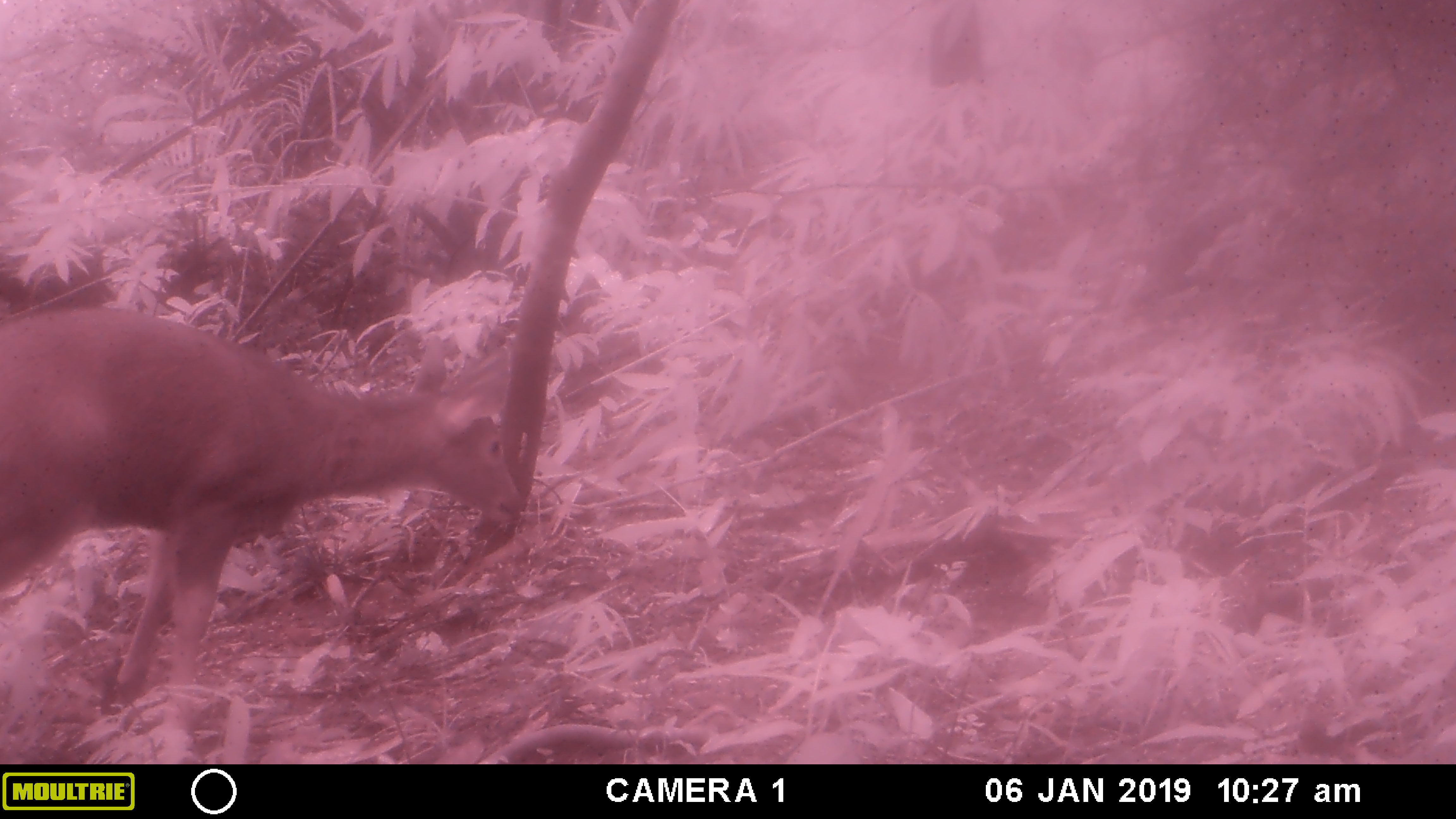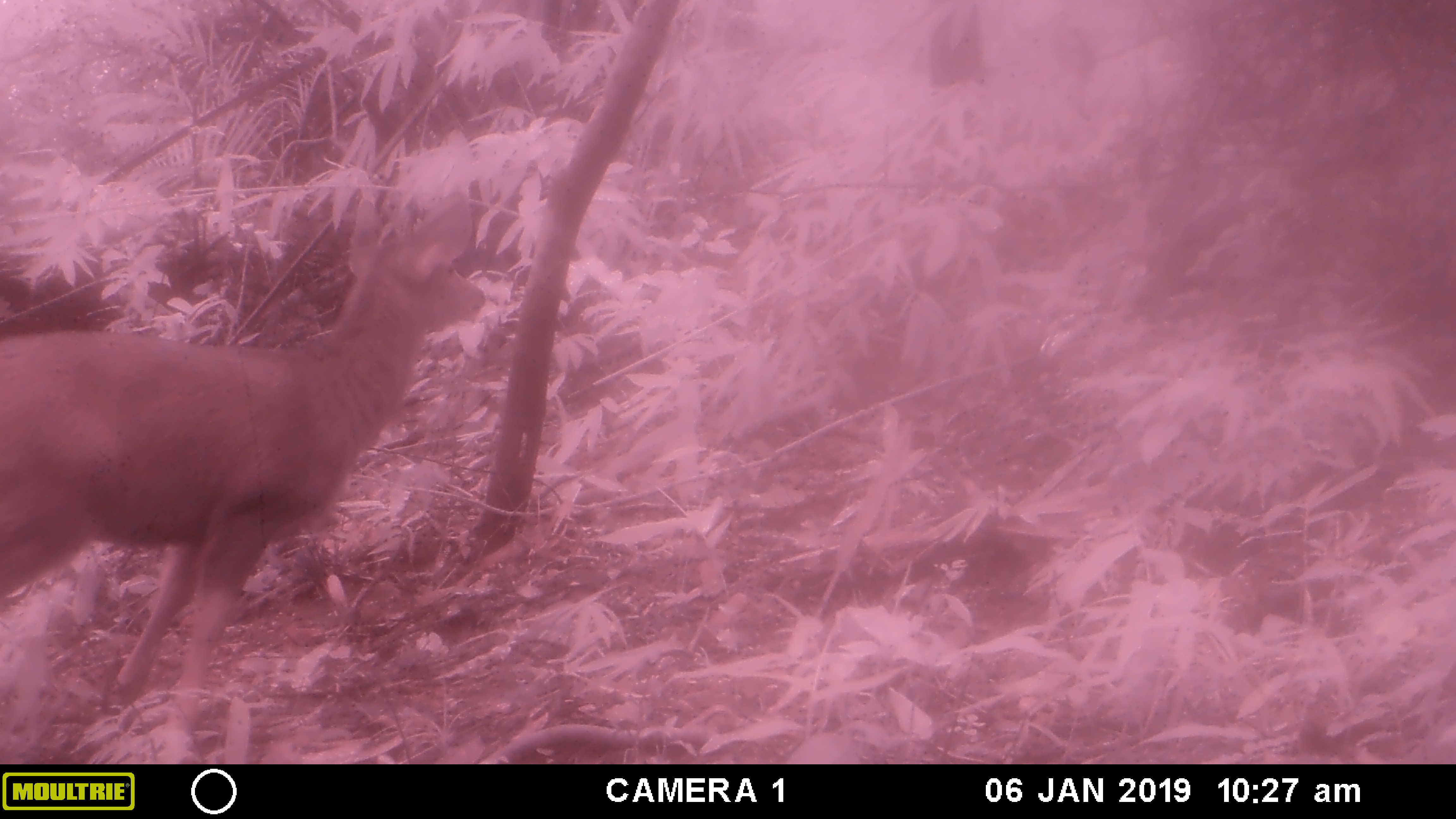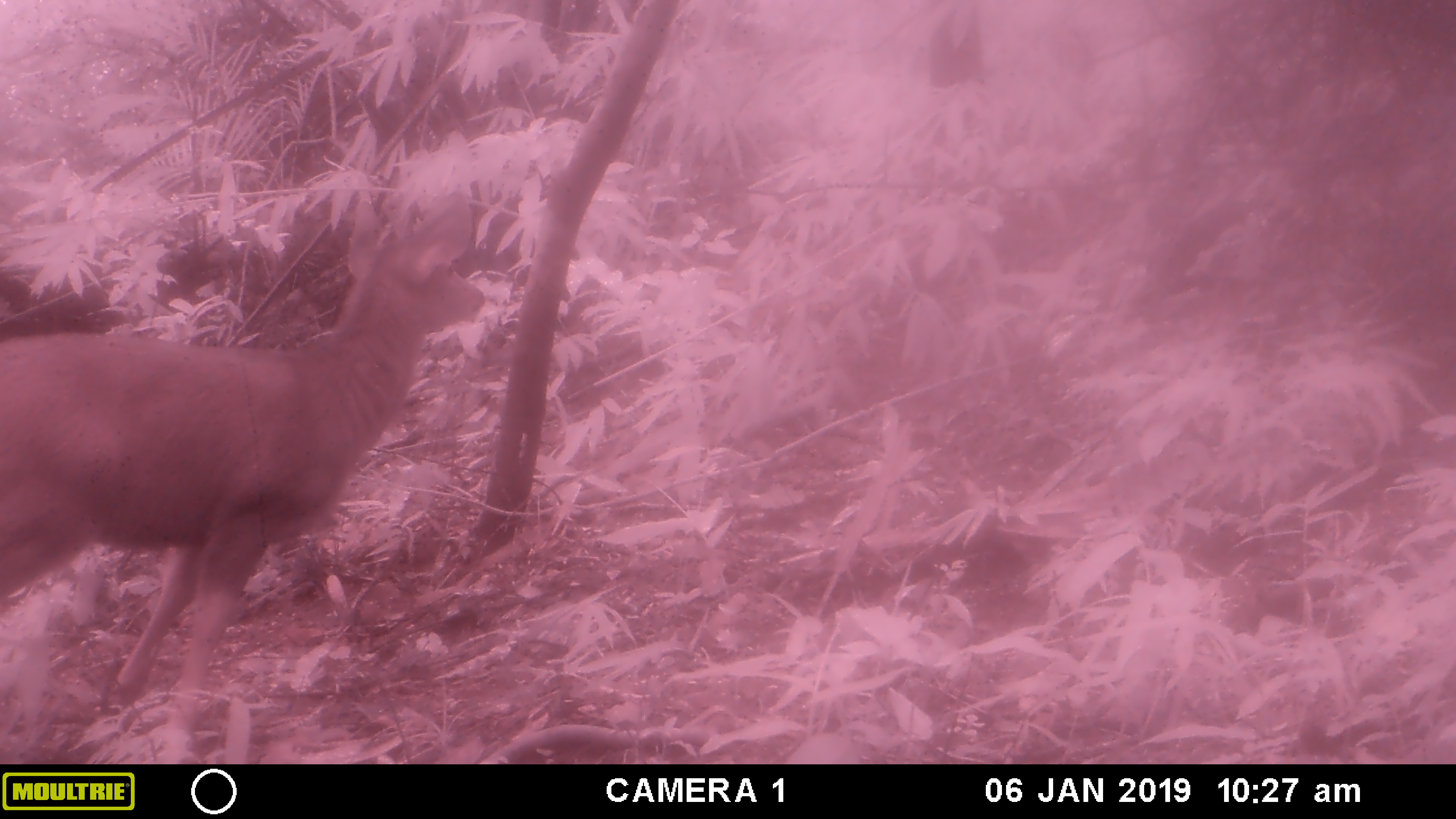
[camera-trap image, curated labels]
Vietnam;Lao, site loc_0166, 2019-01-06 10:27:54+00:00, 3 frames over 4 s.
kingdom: Animalia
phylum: Chordata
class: Mammalia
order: Artiodactyla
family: Cervidae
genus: Rusa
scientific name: Rusa unicolor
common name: sambar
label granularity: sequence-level